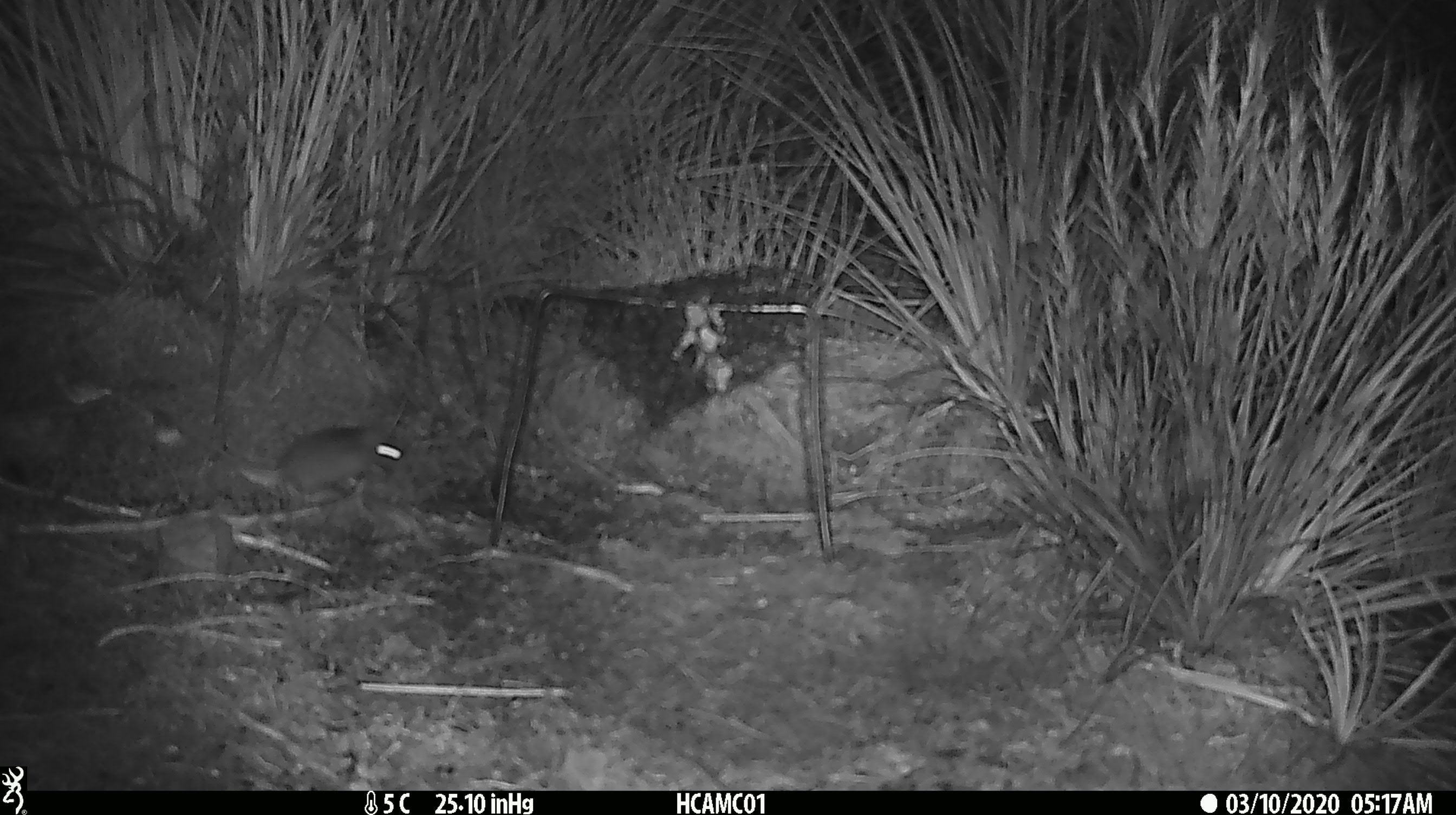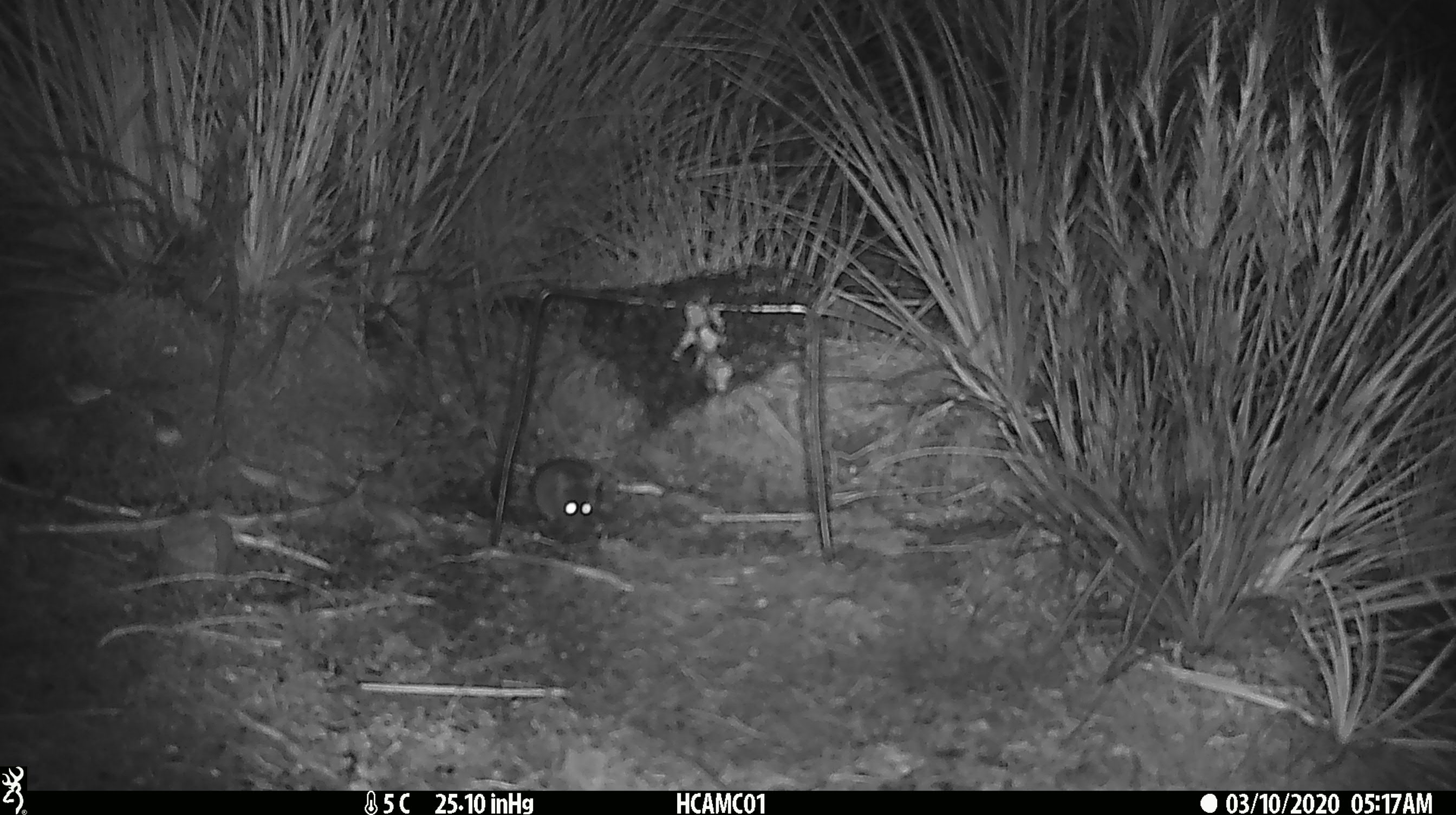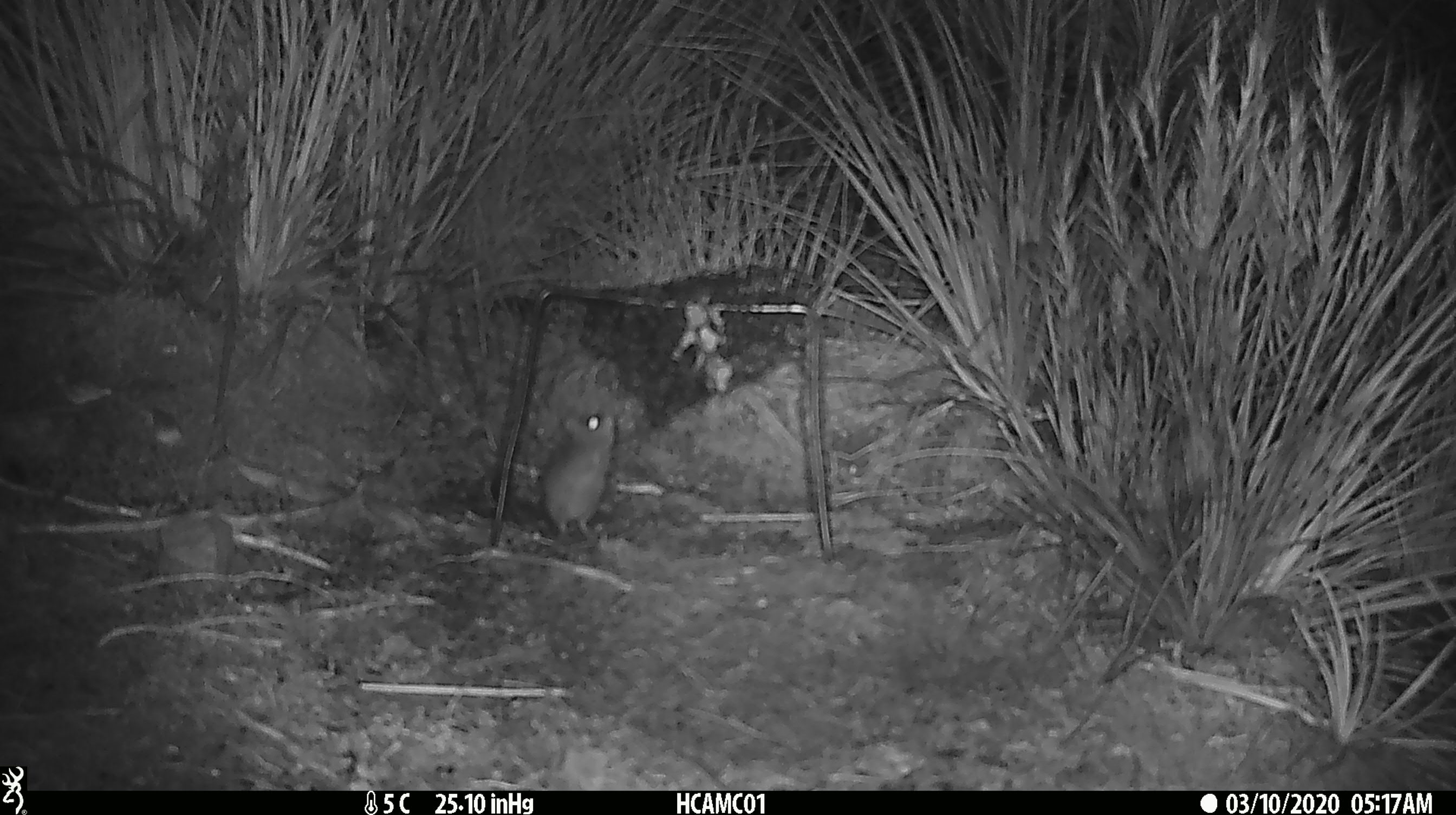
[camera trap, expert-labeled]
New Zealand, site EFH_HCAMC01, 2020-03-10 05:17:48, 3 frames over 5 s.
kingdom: Animalia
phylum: Chordata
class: Mammalia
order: Rodentia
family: Muridae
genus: Mus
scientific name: Mus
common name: mouse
Mouse (Mus).